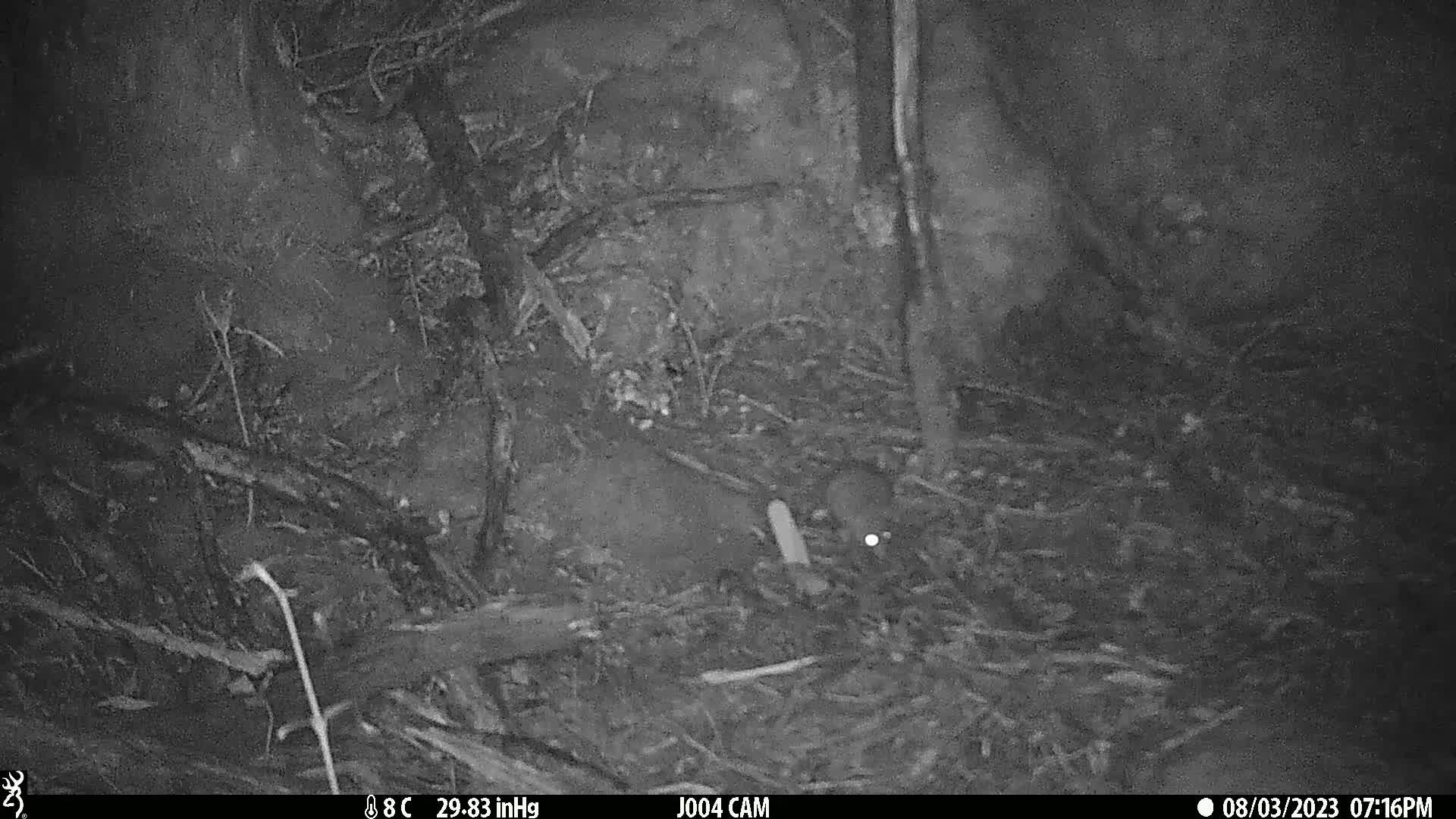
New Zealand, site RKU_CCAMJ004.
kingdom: Animalia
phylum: Chordata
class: Mammalia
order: Rodentia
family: Muridae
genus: Rattus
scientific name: Rattus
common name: rat